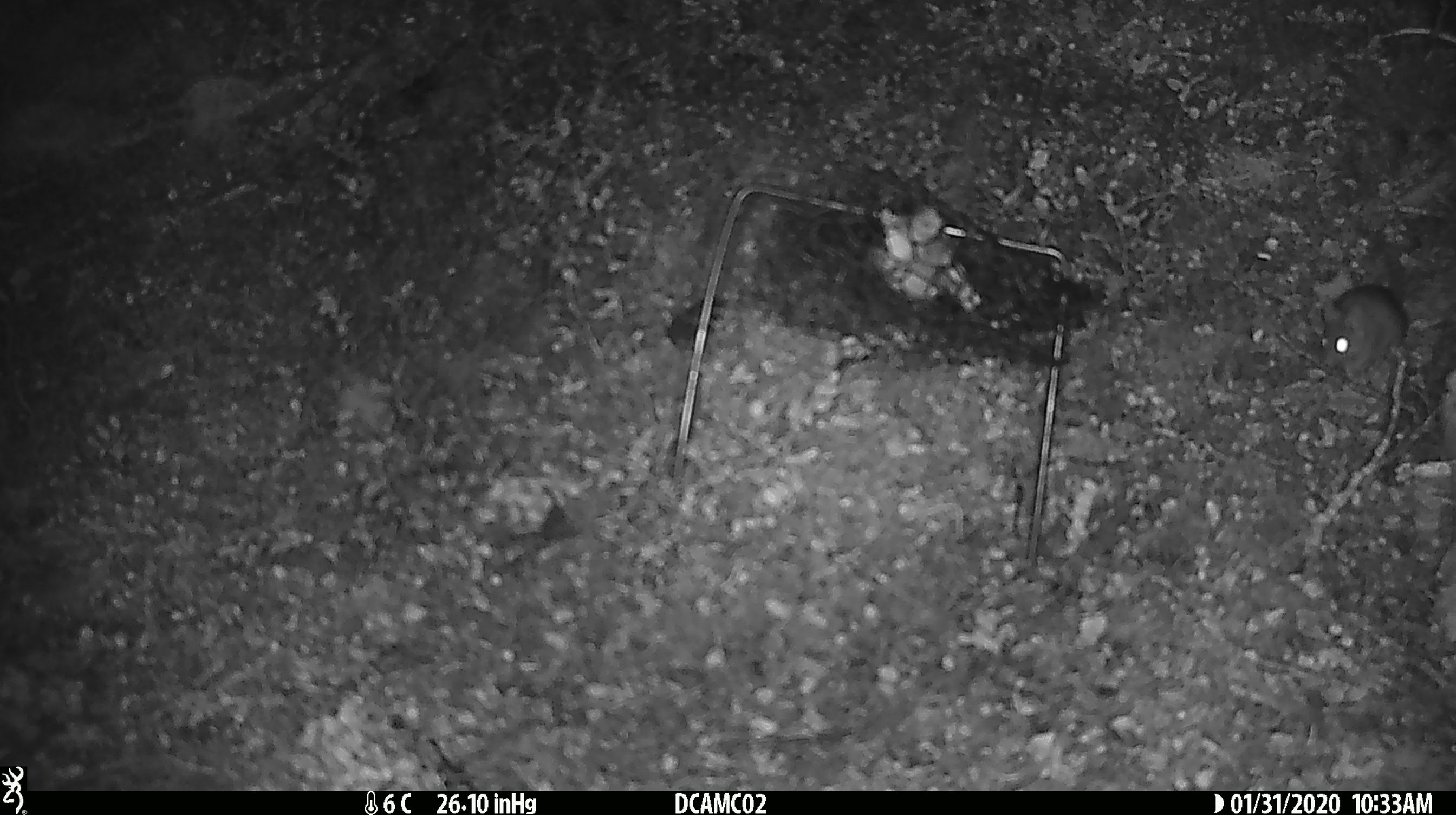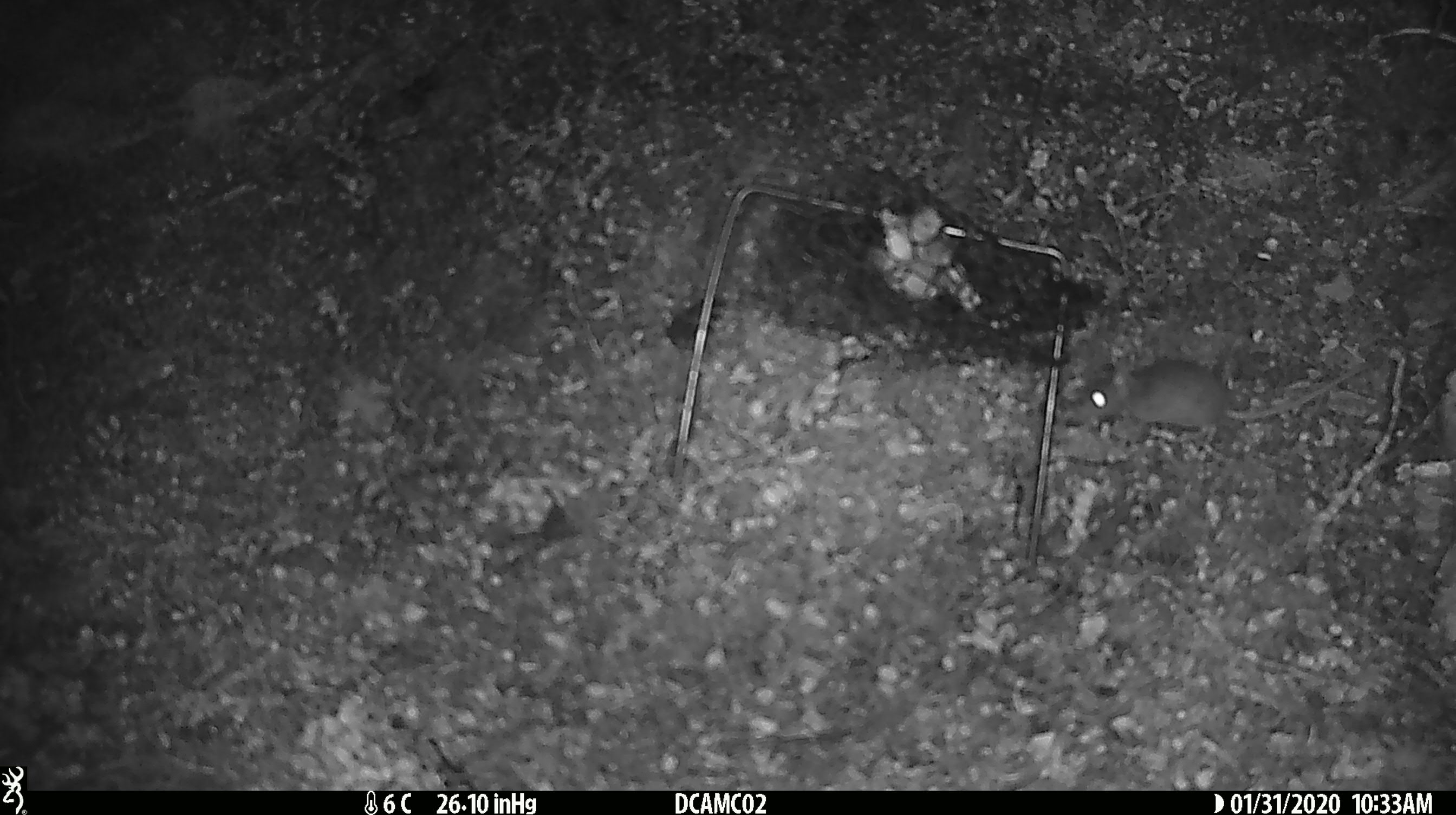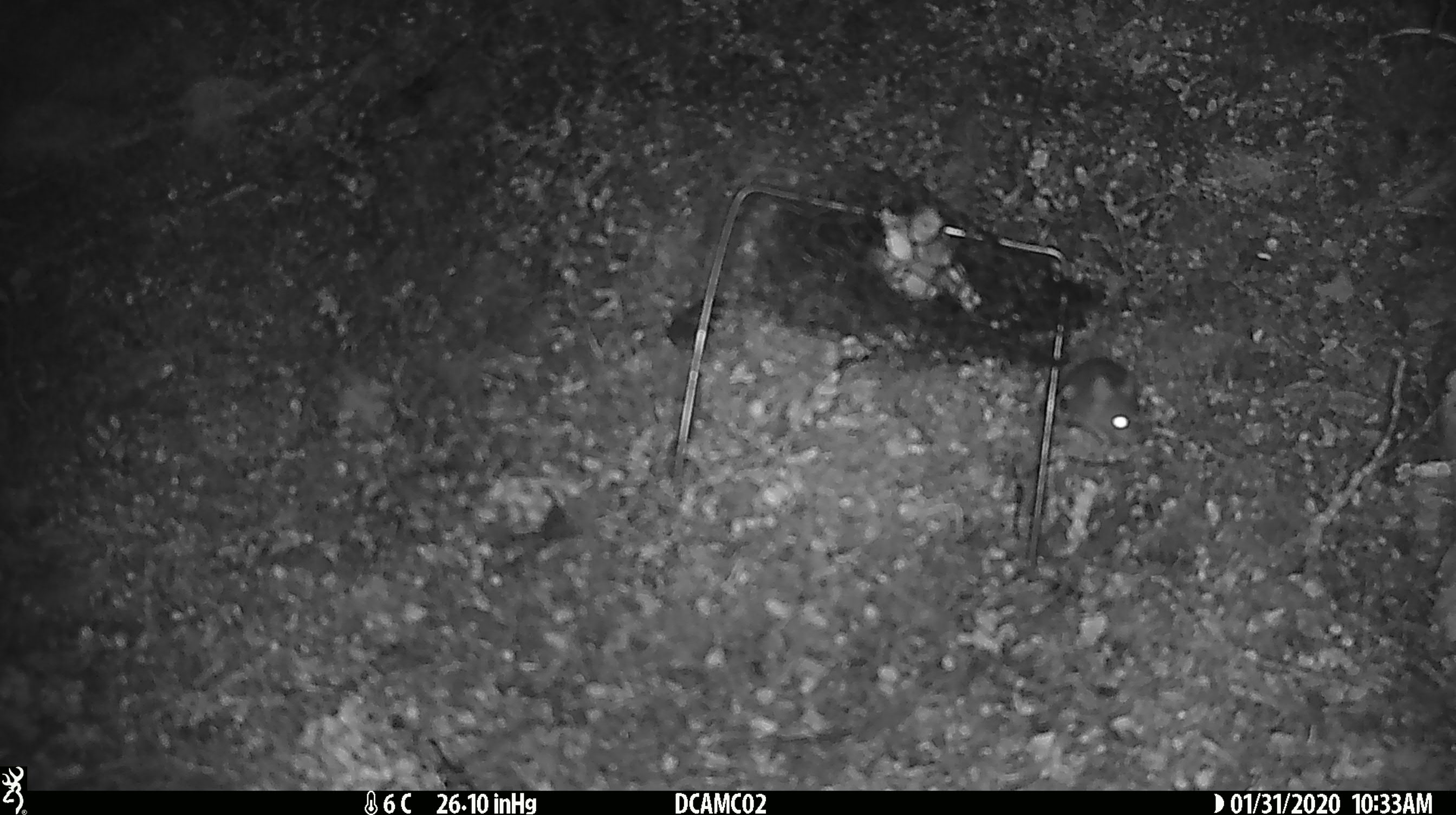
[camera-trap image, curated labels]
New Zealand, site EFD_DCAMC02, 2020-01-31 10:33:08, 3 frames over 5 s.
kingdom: Animalia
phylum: Chordata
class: Mammalia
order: Rodentia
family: Muridae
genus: Mus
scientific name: Mus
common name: mouse